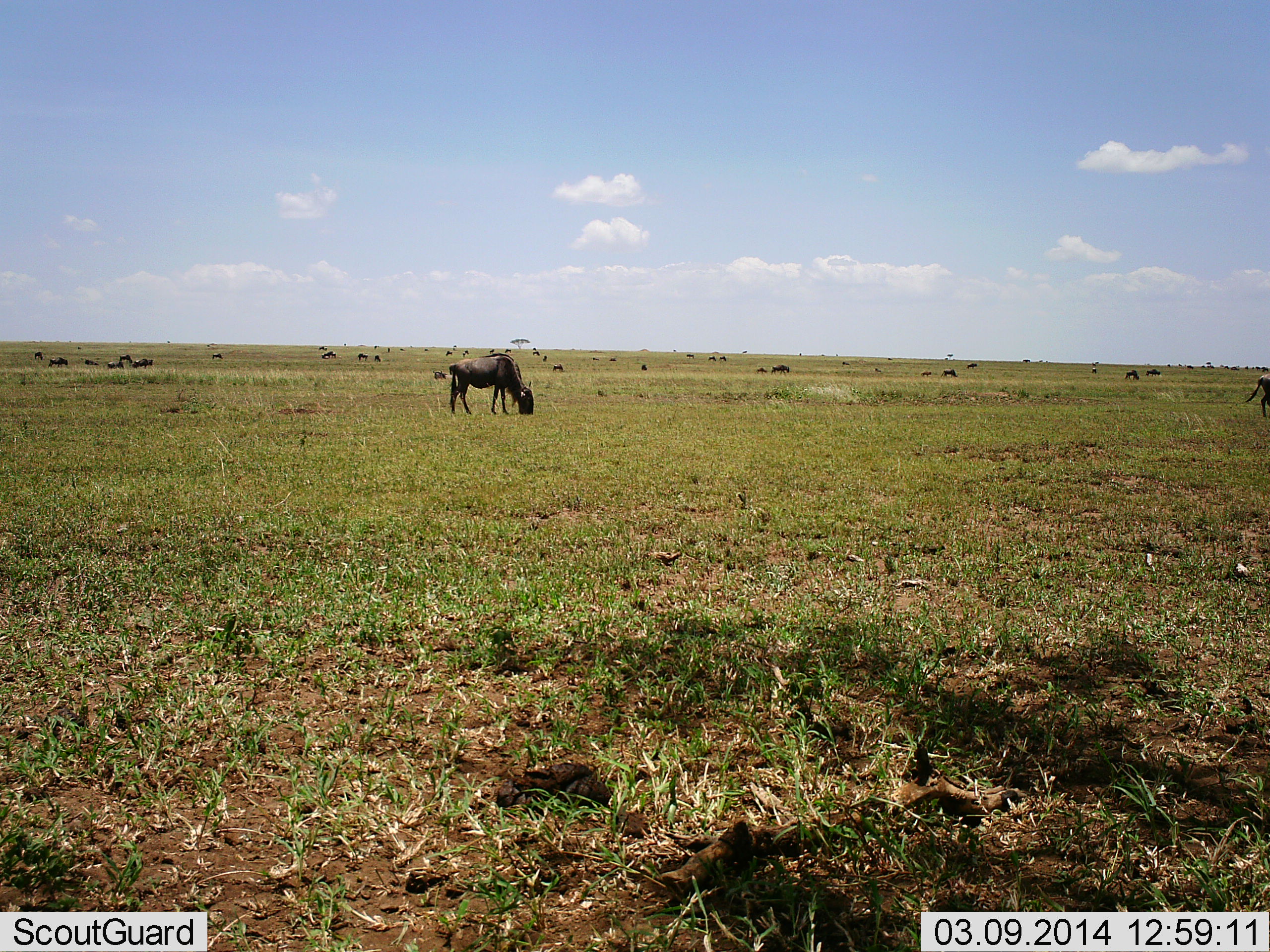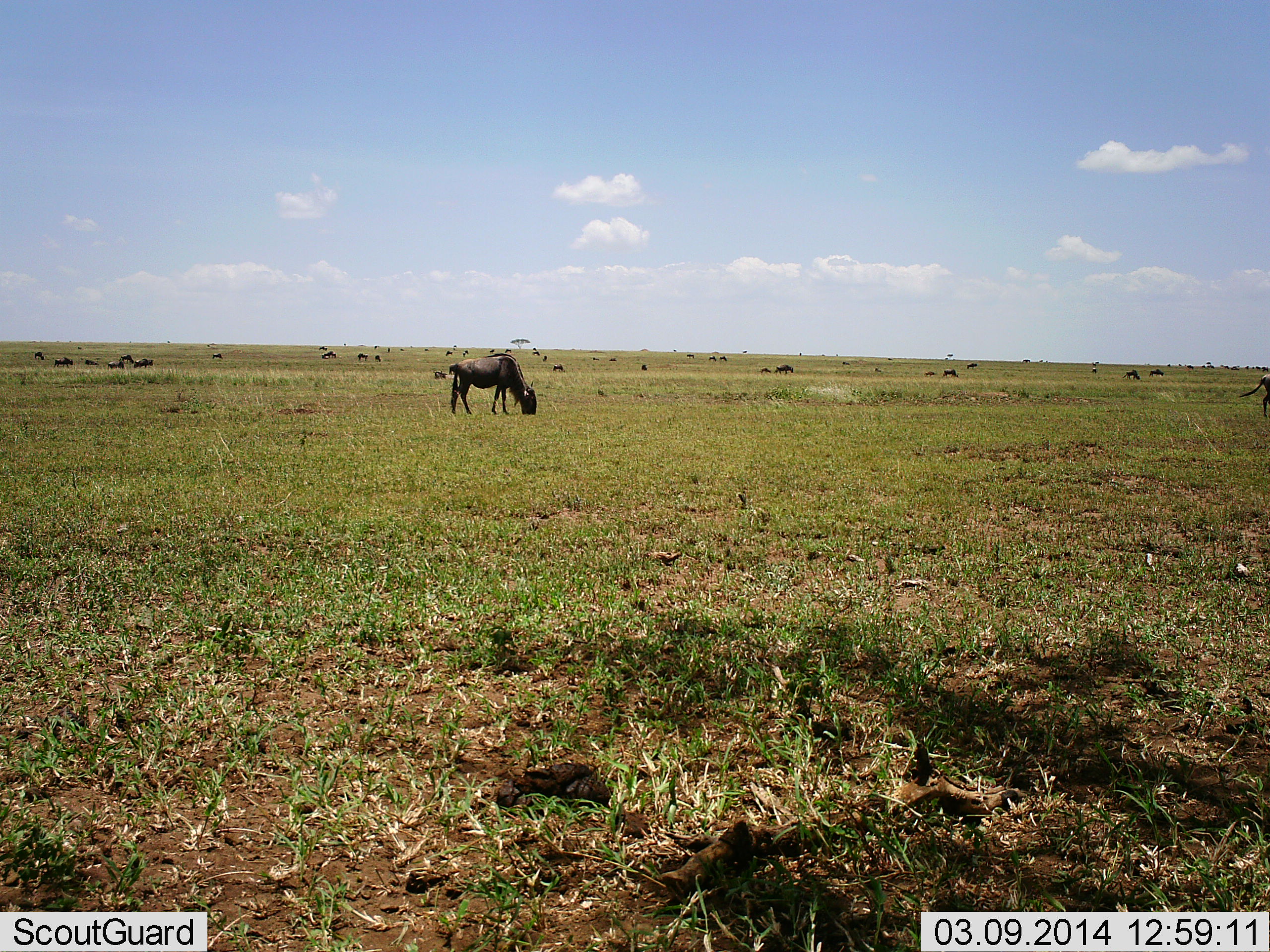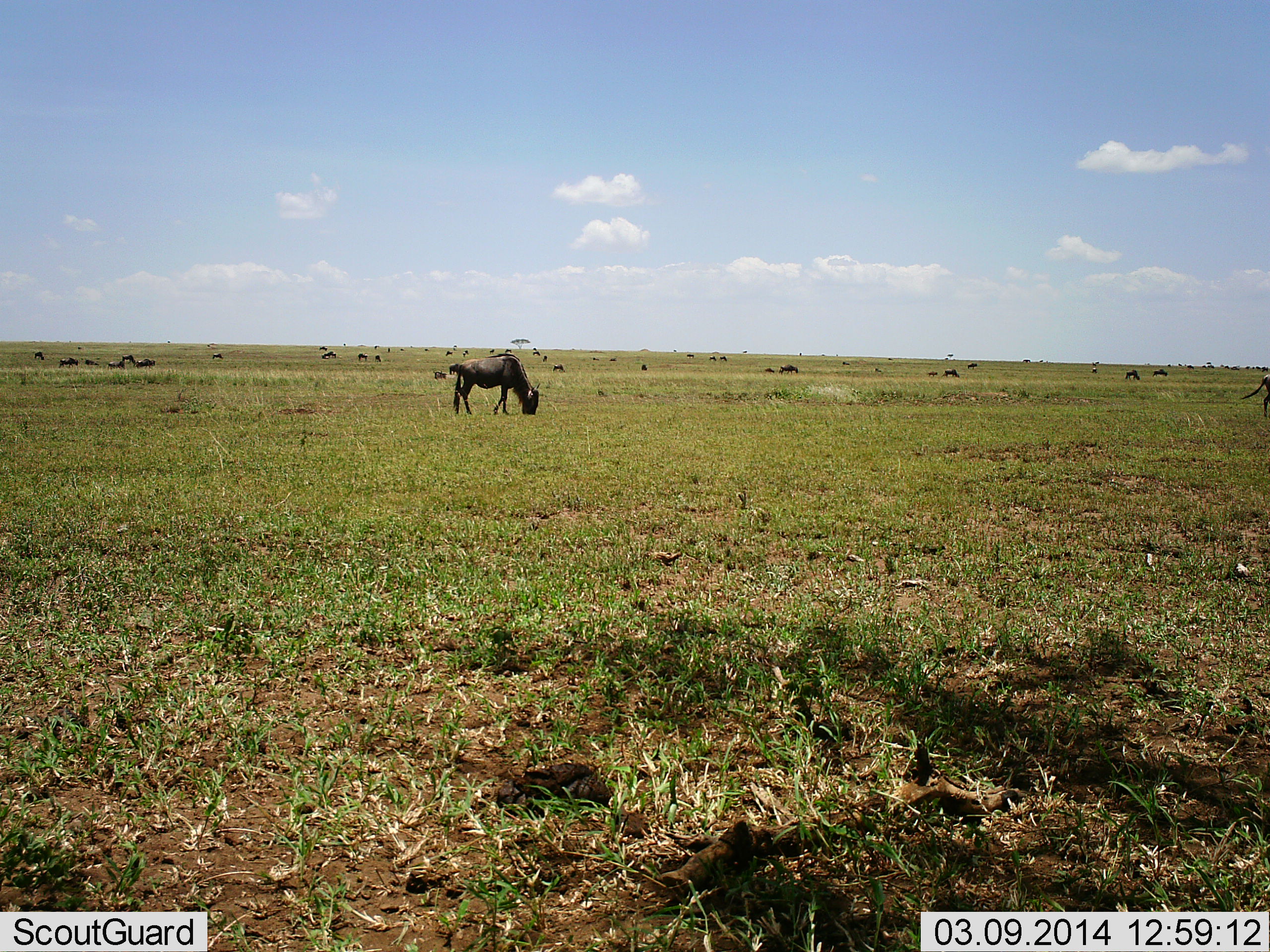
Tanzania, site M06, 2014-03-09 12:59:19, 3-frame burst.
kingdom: Animalia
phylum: Chordata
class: Mammalia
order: Artiodactyla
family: Bovidae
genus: Connochaetes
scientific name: Connochaetes taurinus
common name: blue wildebeest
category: wildebeest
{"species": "wildebeest (blue wildebeest) (Connochaetes taurinus)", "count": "11-50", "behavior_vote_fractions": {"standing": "18%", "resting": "0%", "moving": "45%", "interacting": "0%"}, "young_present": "9%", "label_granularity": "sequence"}